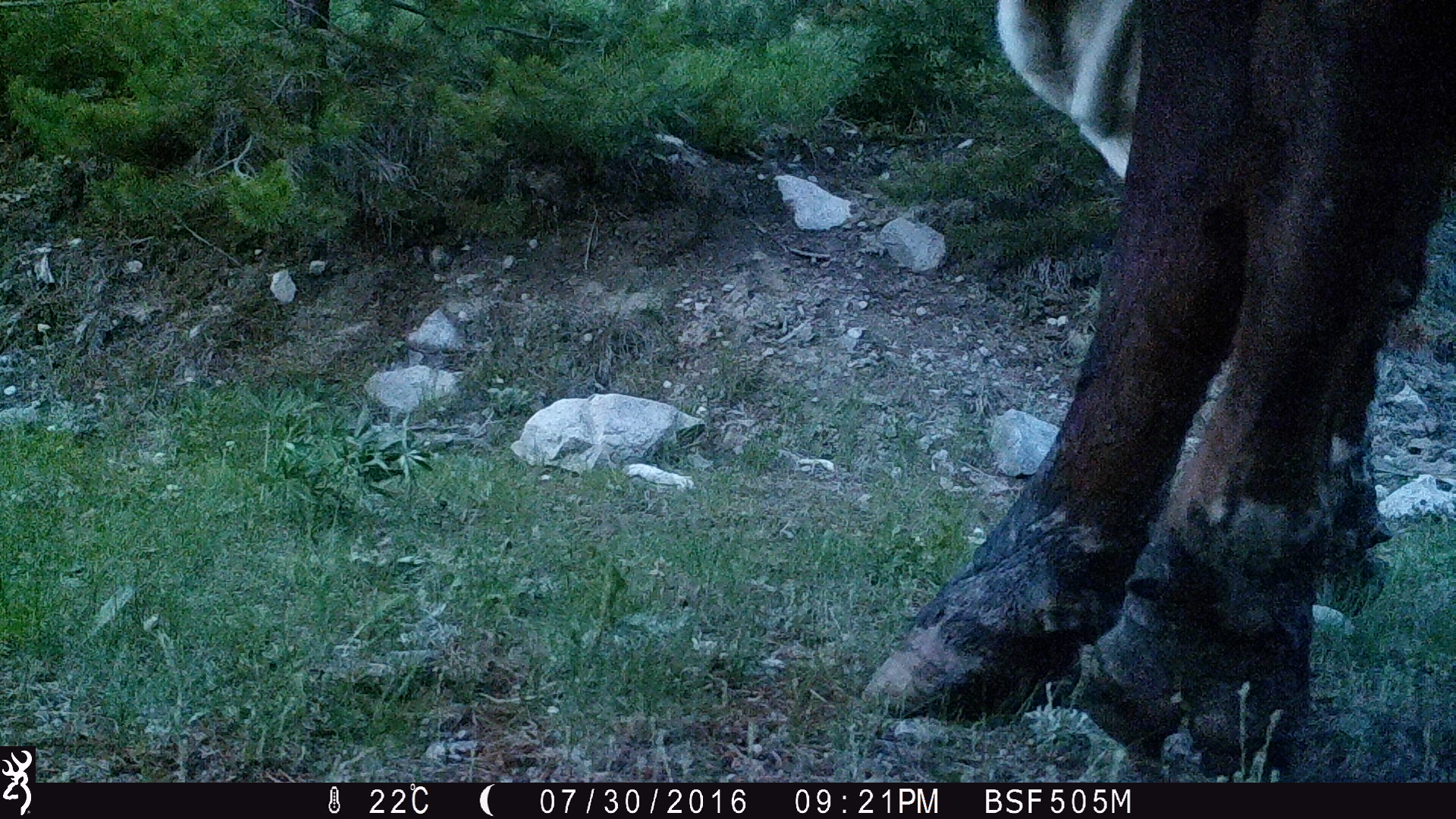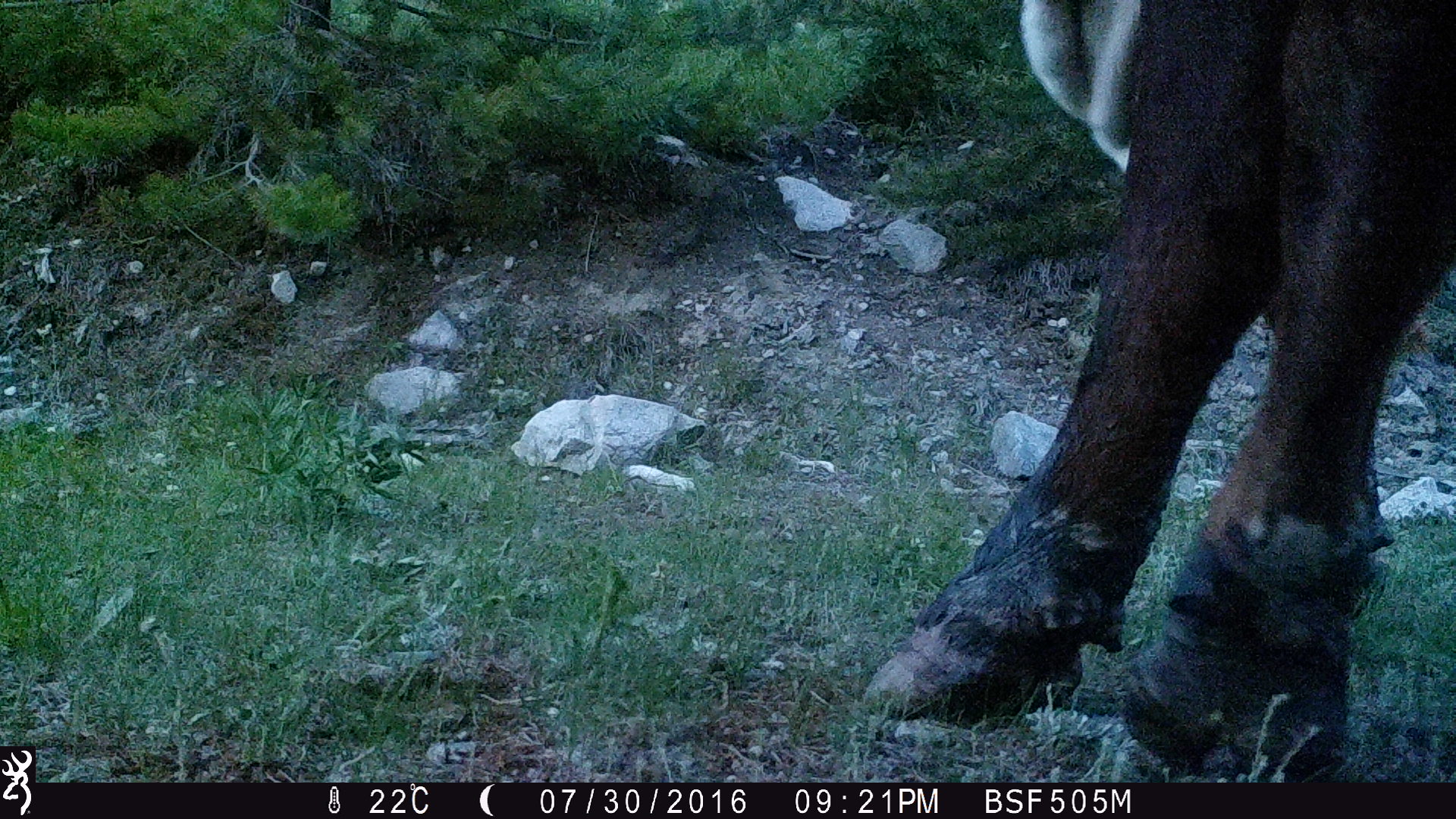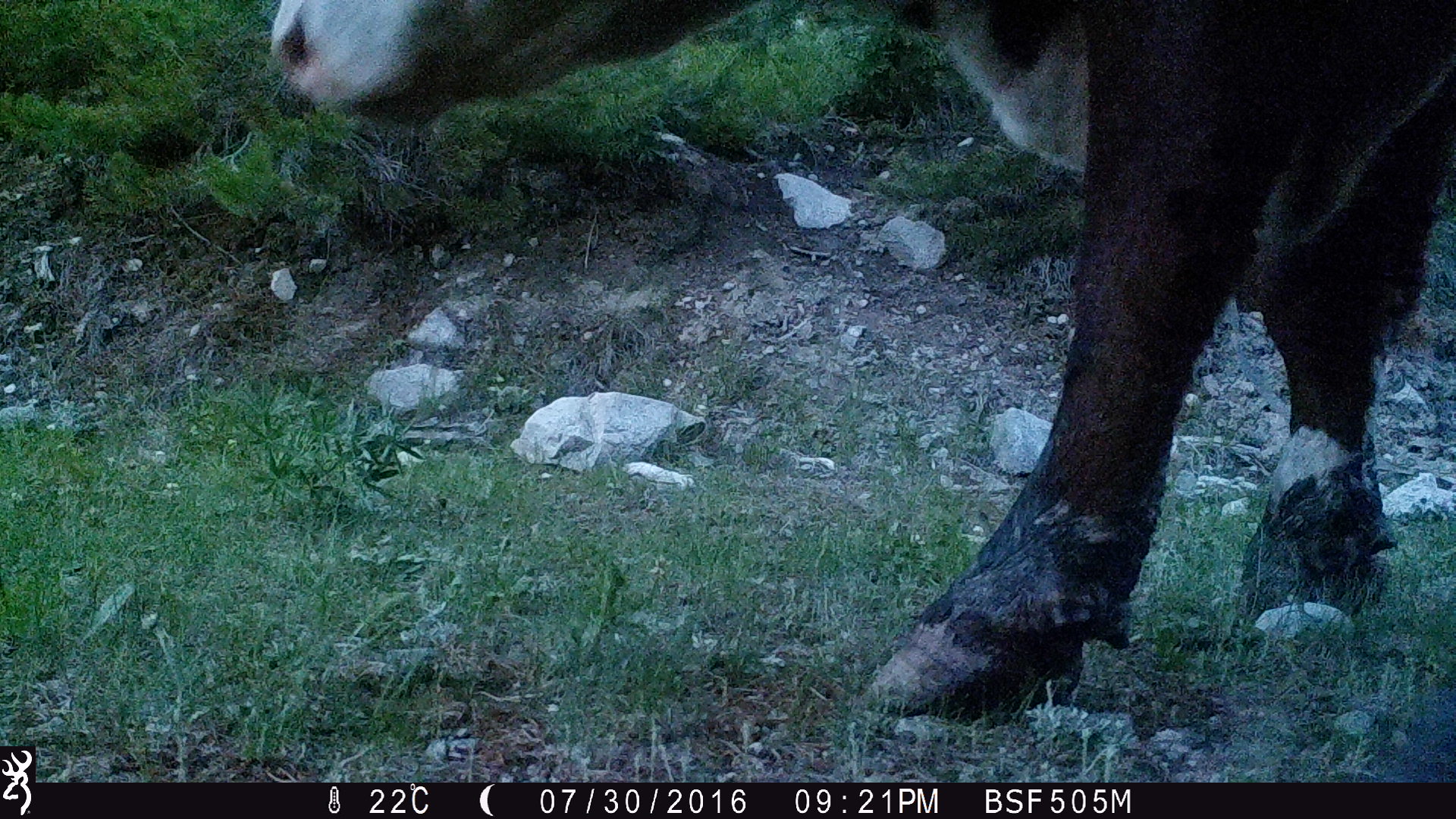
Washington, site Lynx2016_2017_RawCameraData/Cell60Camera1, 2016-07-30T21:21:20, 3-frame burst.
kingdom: Animalia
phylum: Chordata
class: Mammalia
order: Artiodactyla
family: Bovidae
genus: Bos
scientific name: Bos taurus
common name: domestic cattle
Domestic cattle (Bos taurus). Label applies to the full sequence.